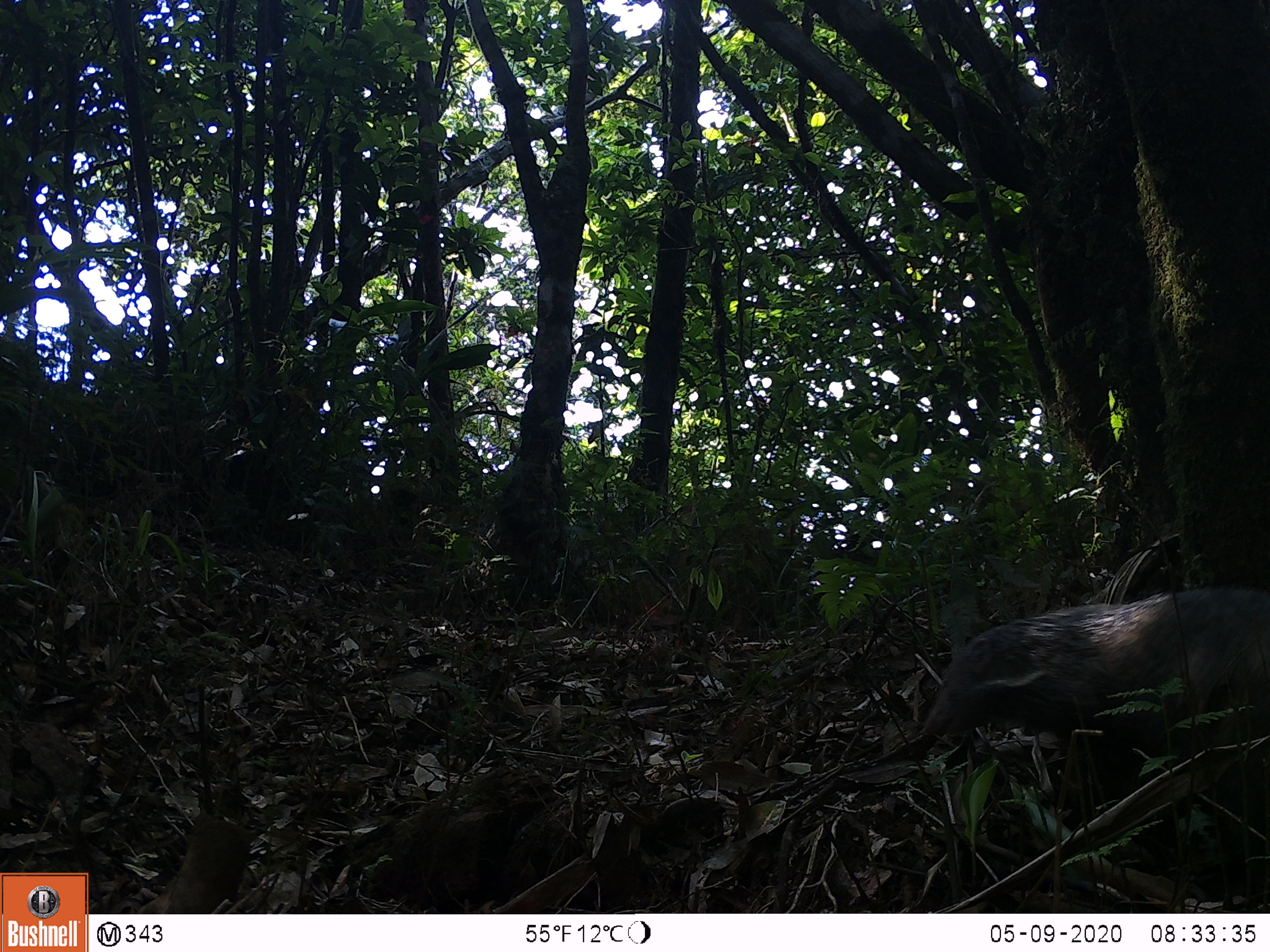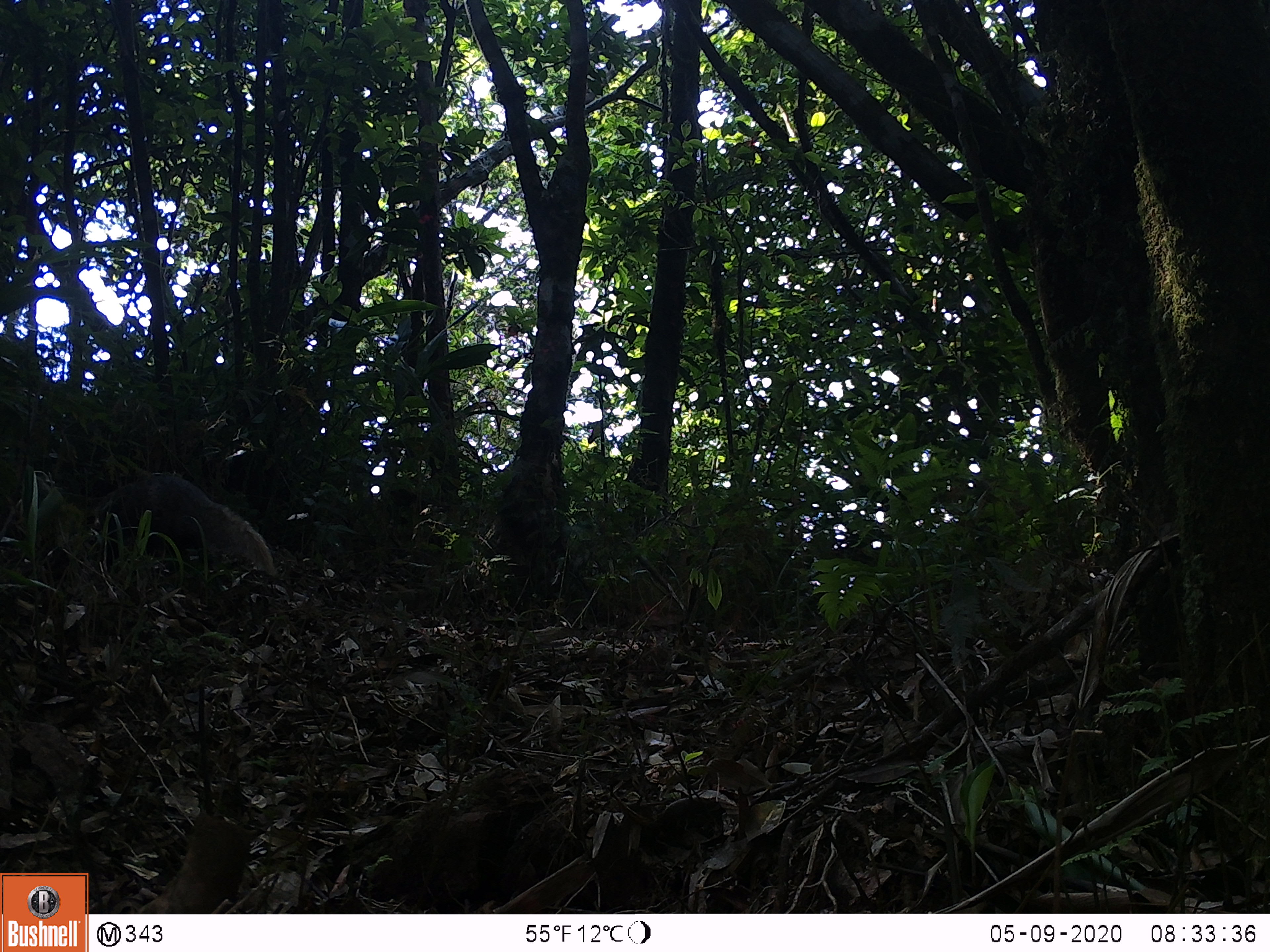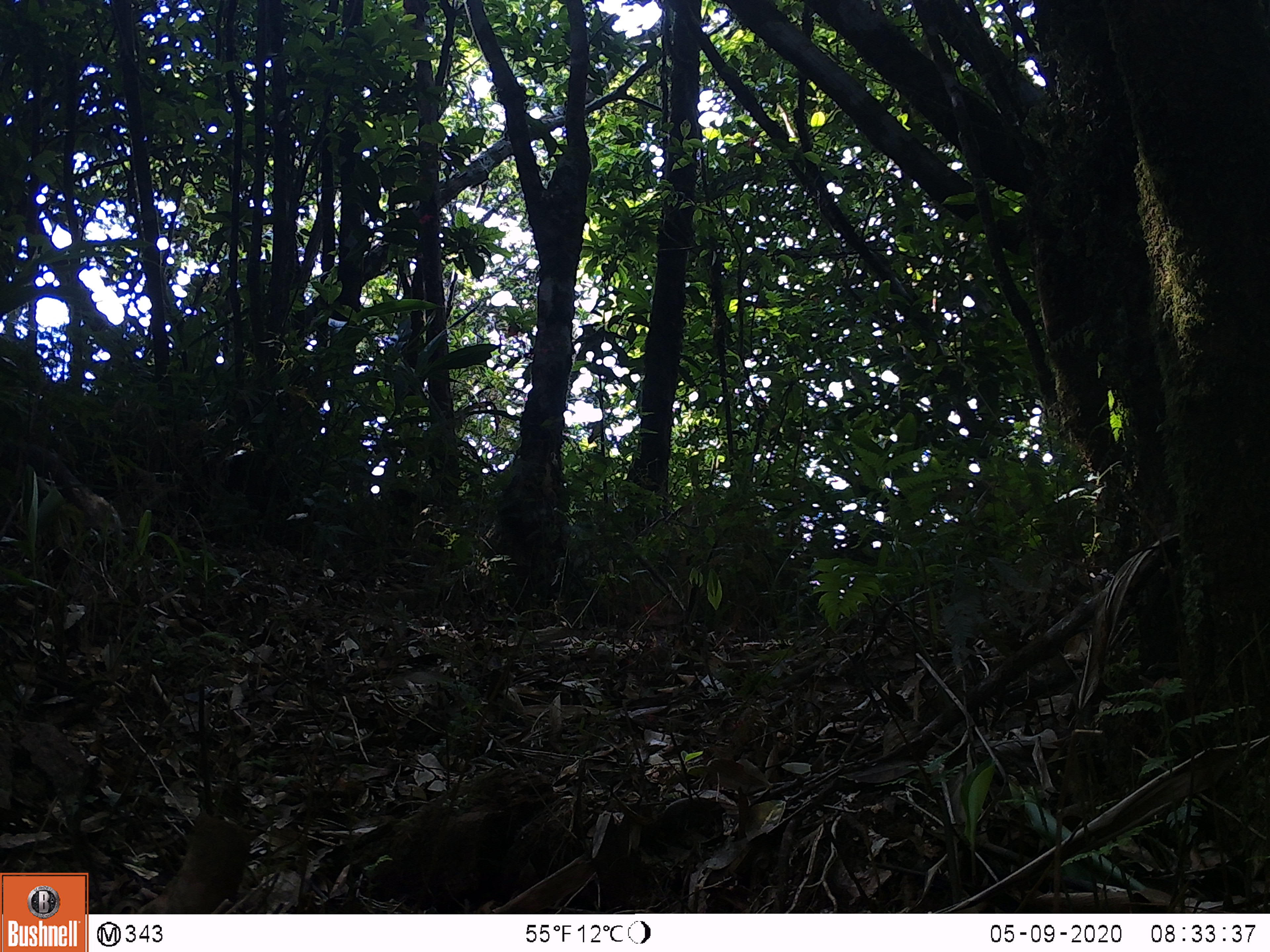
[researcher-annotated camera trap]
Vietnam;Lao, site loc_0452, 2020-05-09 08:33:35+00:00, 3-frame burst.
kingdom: Animalia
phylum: Chordata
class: Mammalia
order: Carnivora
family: Herpestidae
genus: Urva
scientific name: Urva urva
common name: crab-eating mongoose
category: crab eating mongoose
Crab eating mongoose (crab-eating mongoose) (Urva urva). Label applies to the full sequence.